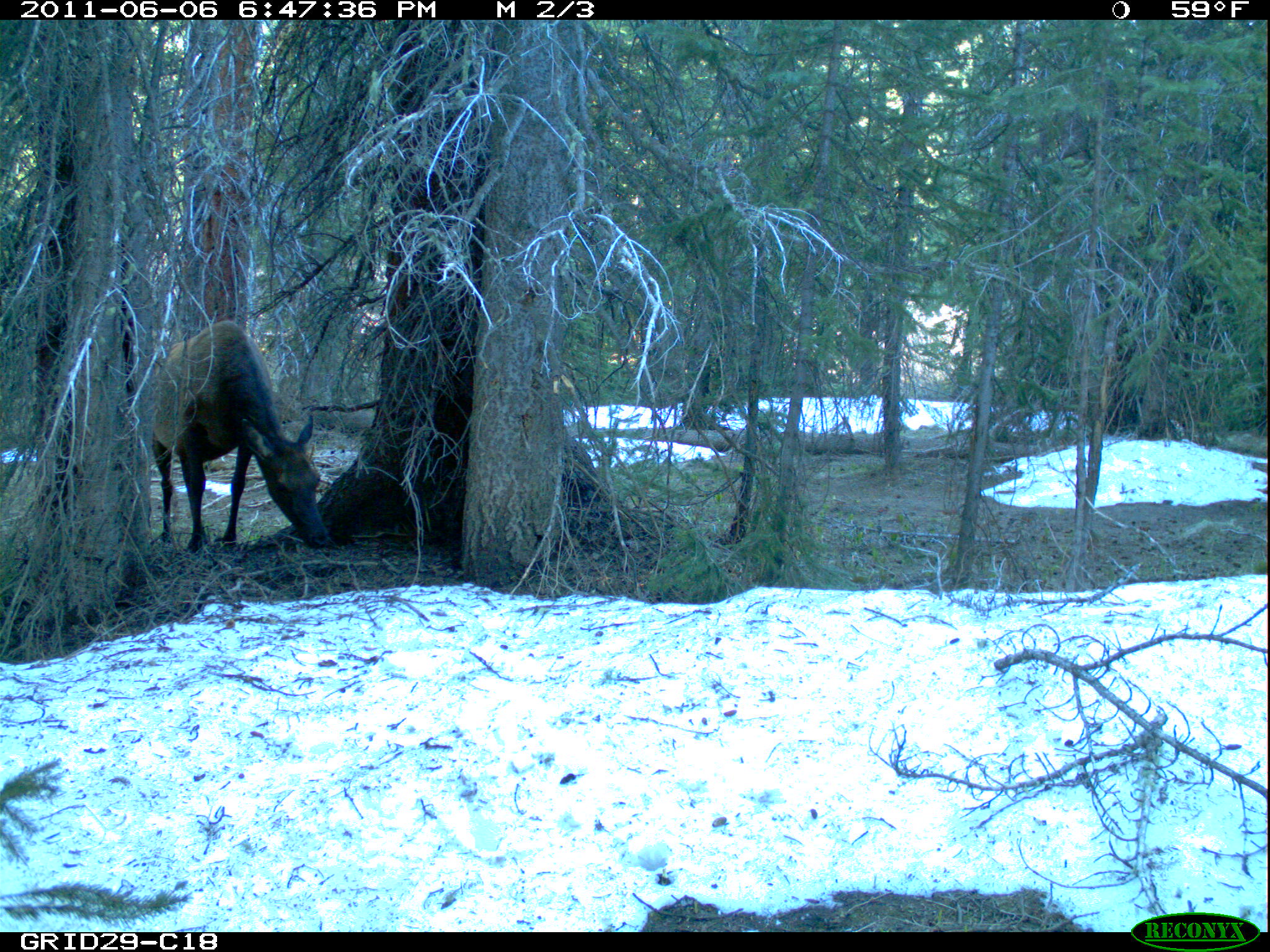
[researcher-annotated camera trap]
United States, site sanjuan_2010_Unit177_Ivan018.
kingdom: Animalia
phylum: Chordata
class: Mammalia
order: Artiodactyla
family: Cervidae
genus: Cervus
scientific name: Cervus elaphus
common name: red deer